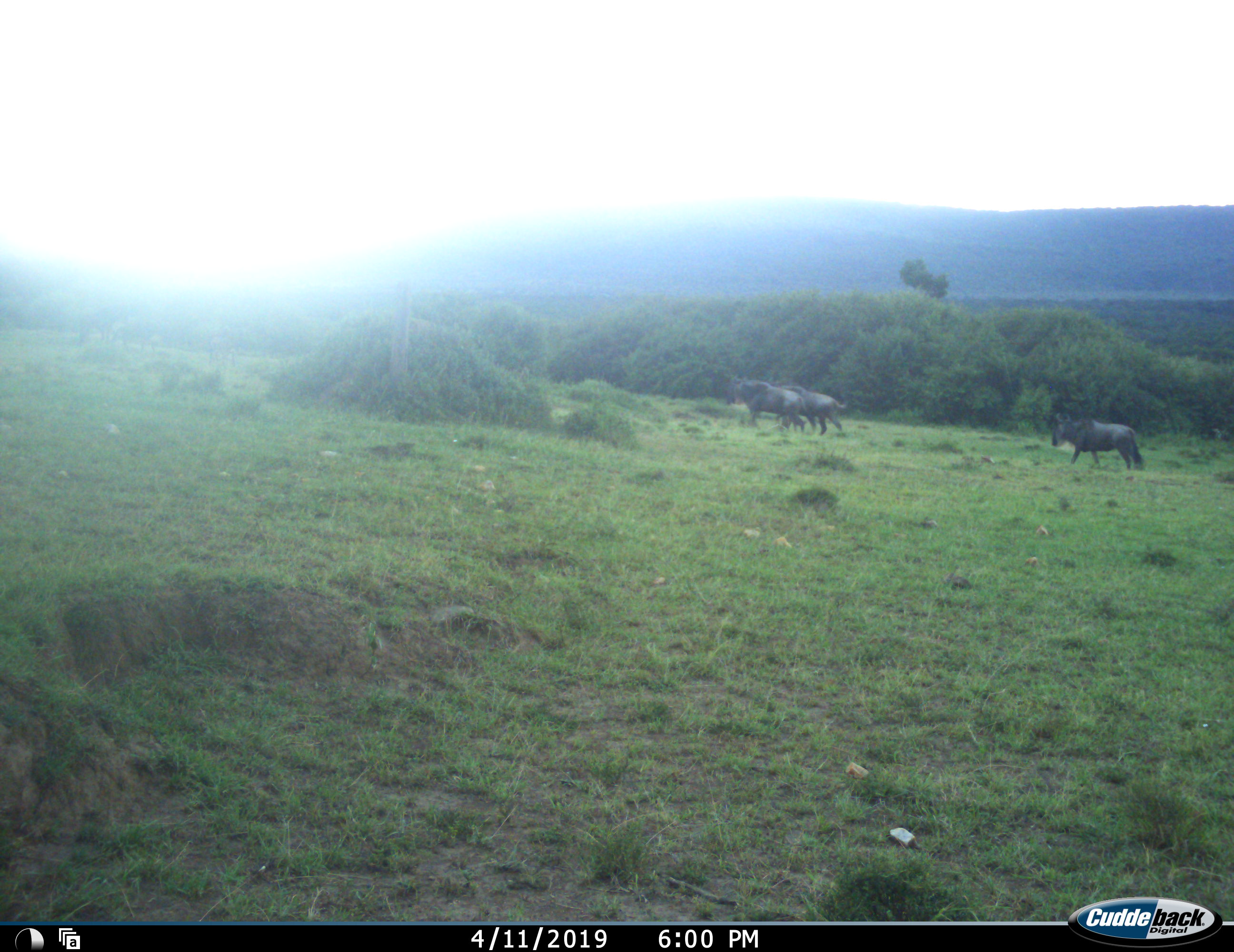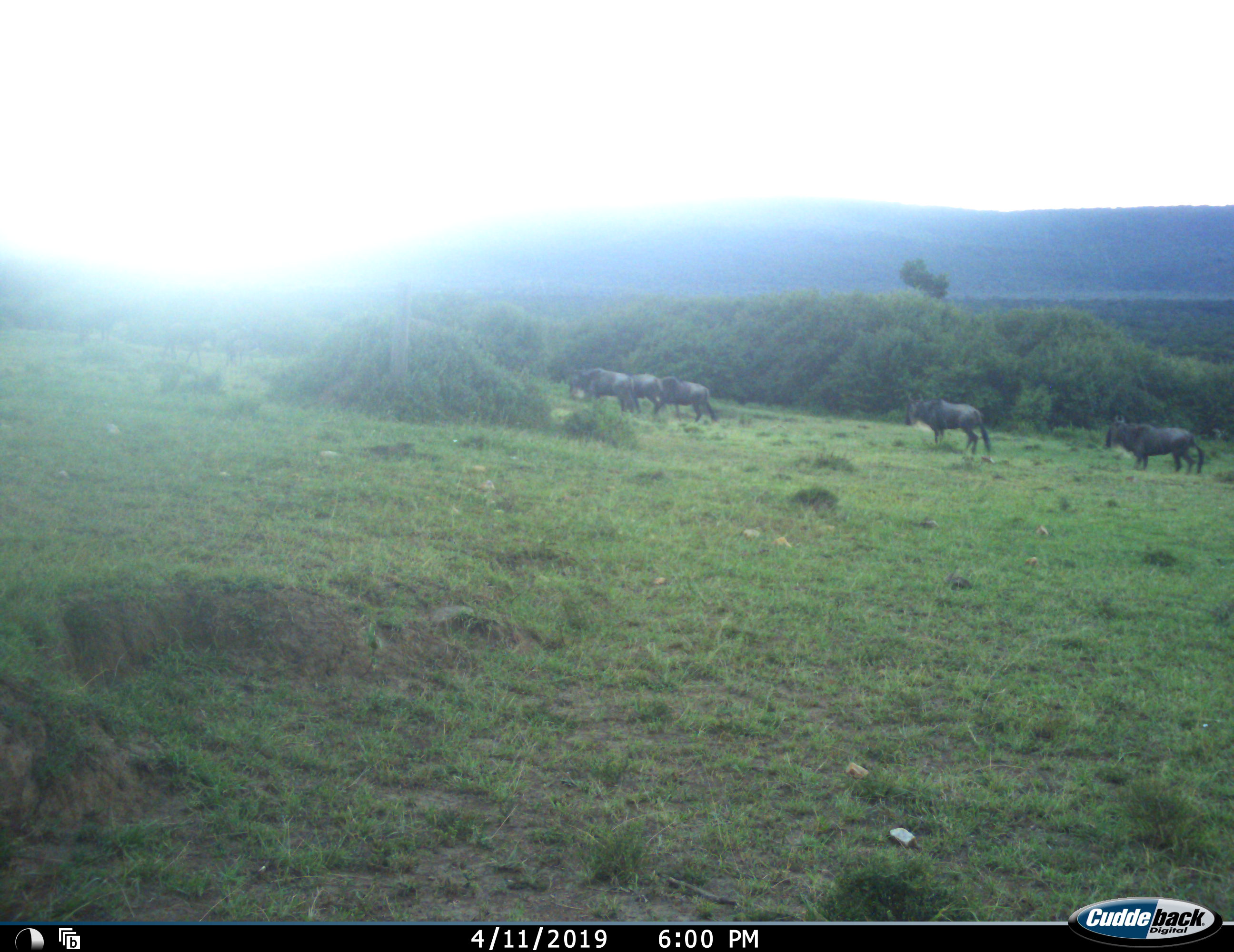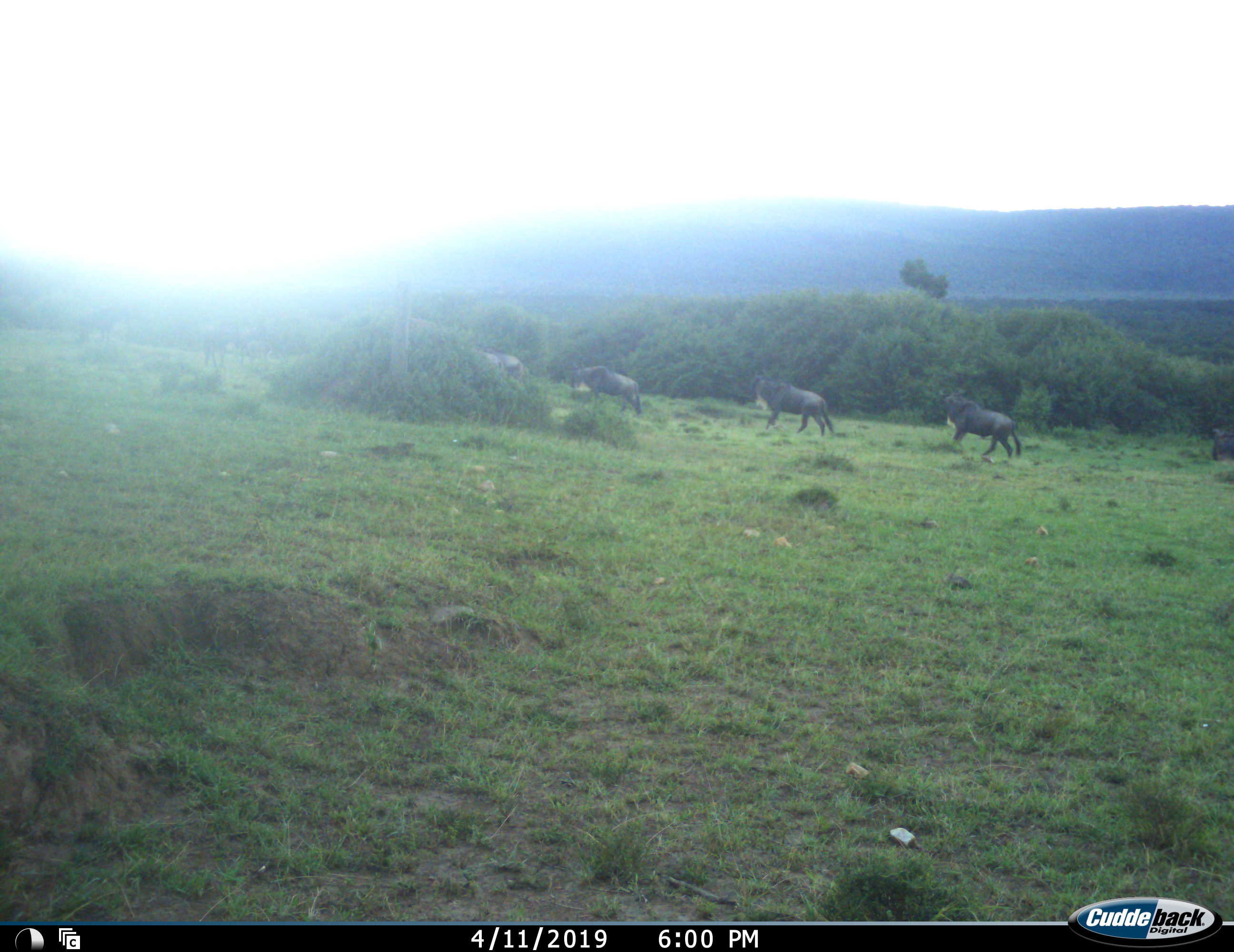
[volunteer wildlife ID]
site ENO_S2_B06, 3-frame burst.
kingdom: Animalia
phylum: Chordata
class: Mammalia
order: Artiodactyla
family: Bovidae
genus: Connochaetes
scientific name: Connochaetes taurinus taurinus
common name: blue wildebeest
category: wildebeestblue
Wildebeestblue (blue wildebeest) (Connochaetes taurinus taurinus), count 6. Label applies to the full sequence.